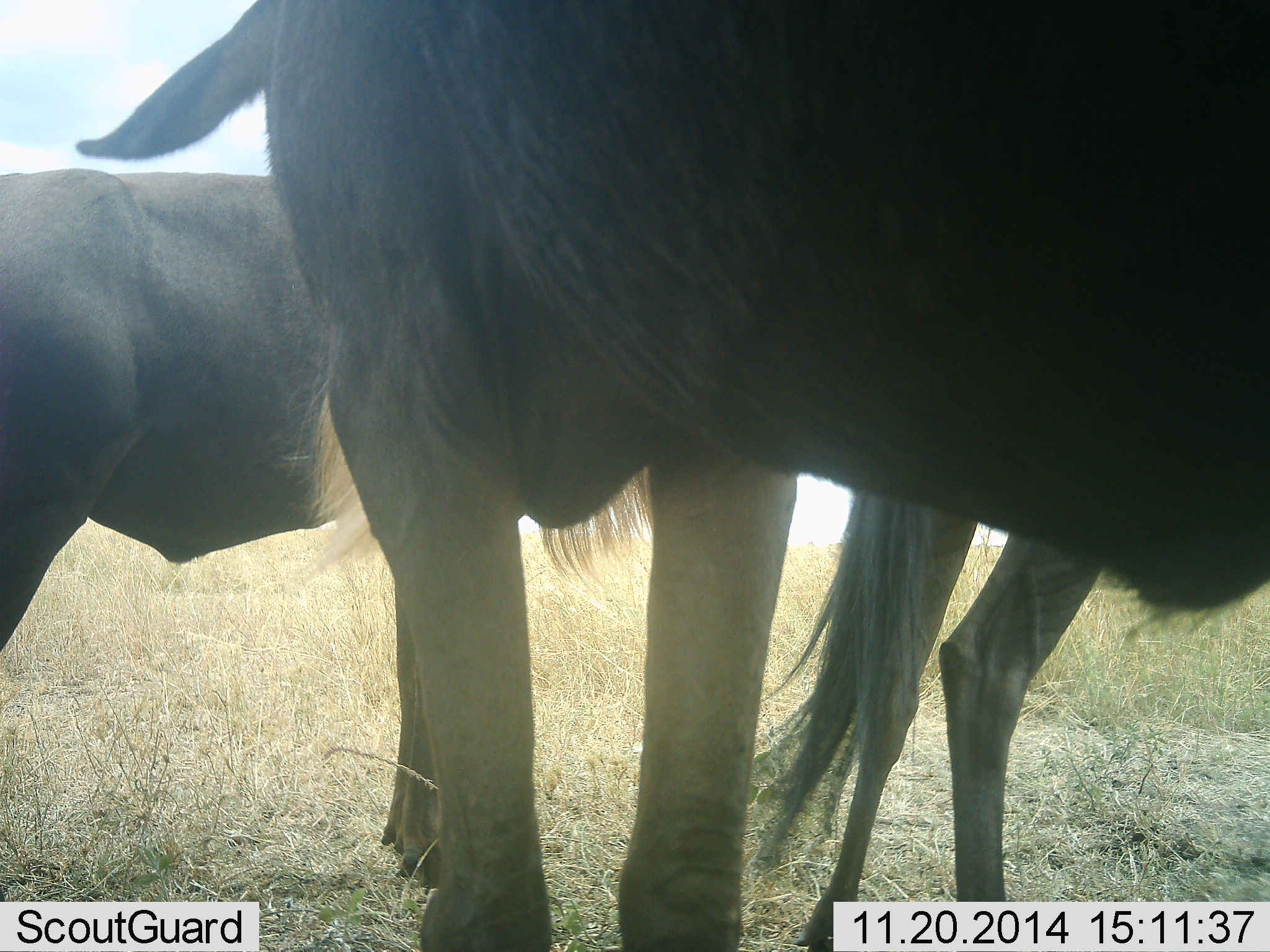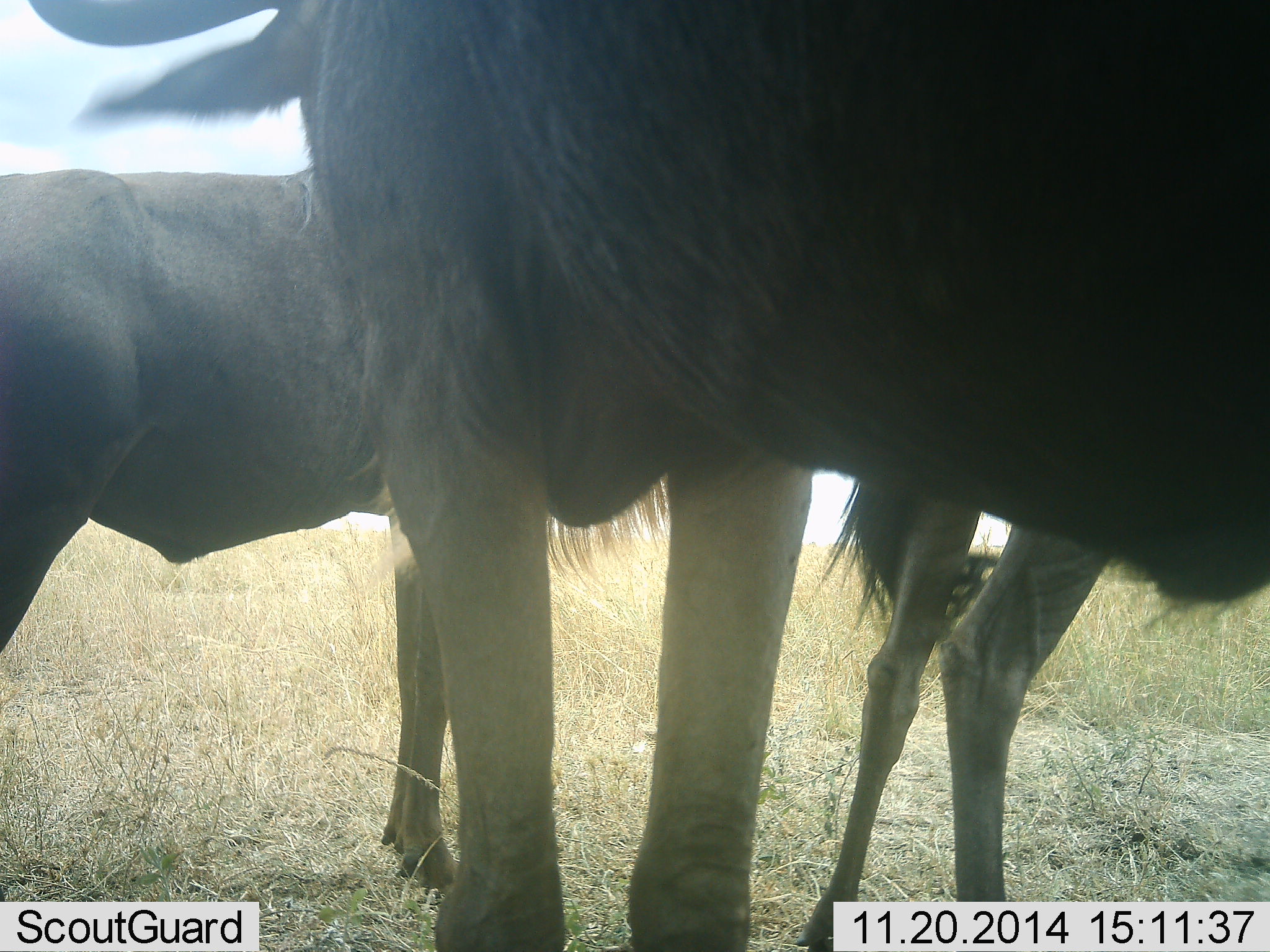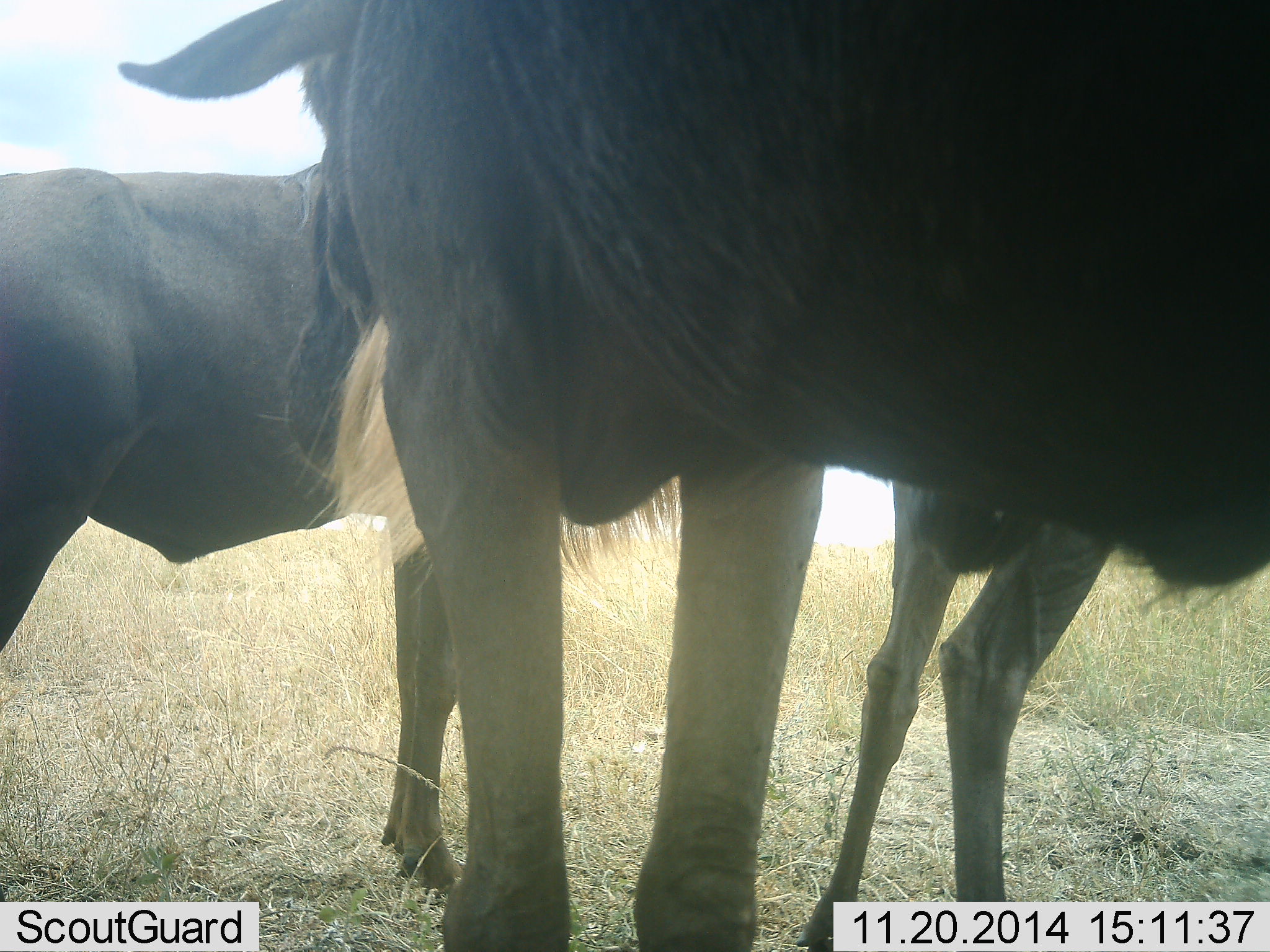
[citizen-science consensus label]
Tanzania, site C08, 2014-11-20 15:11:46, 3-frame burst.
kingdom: Animalia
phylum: Chordata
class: Mammalia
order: Artiodactyla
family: Bovidae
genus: Connochaetes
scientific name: Connochaetes taurinus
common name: blue wildebeest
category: wildebeest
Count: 3.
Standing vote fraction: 90%.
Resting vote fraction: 10%.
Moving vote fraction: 10%.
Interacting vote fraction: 10%.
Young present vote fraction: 10%.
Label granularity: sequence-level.